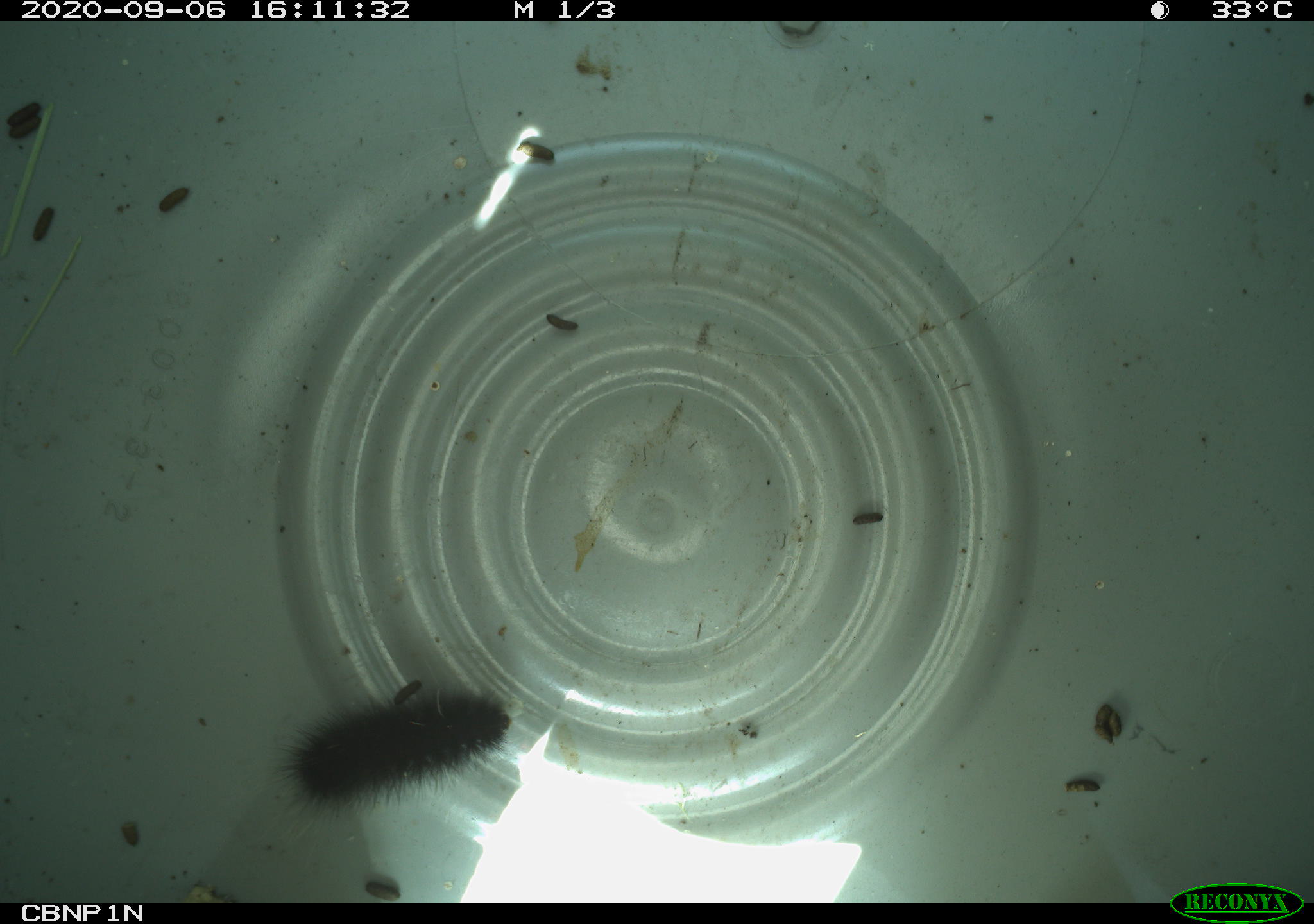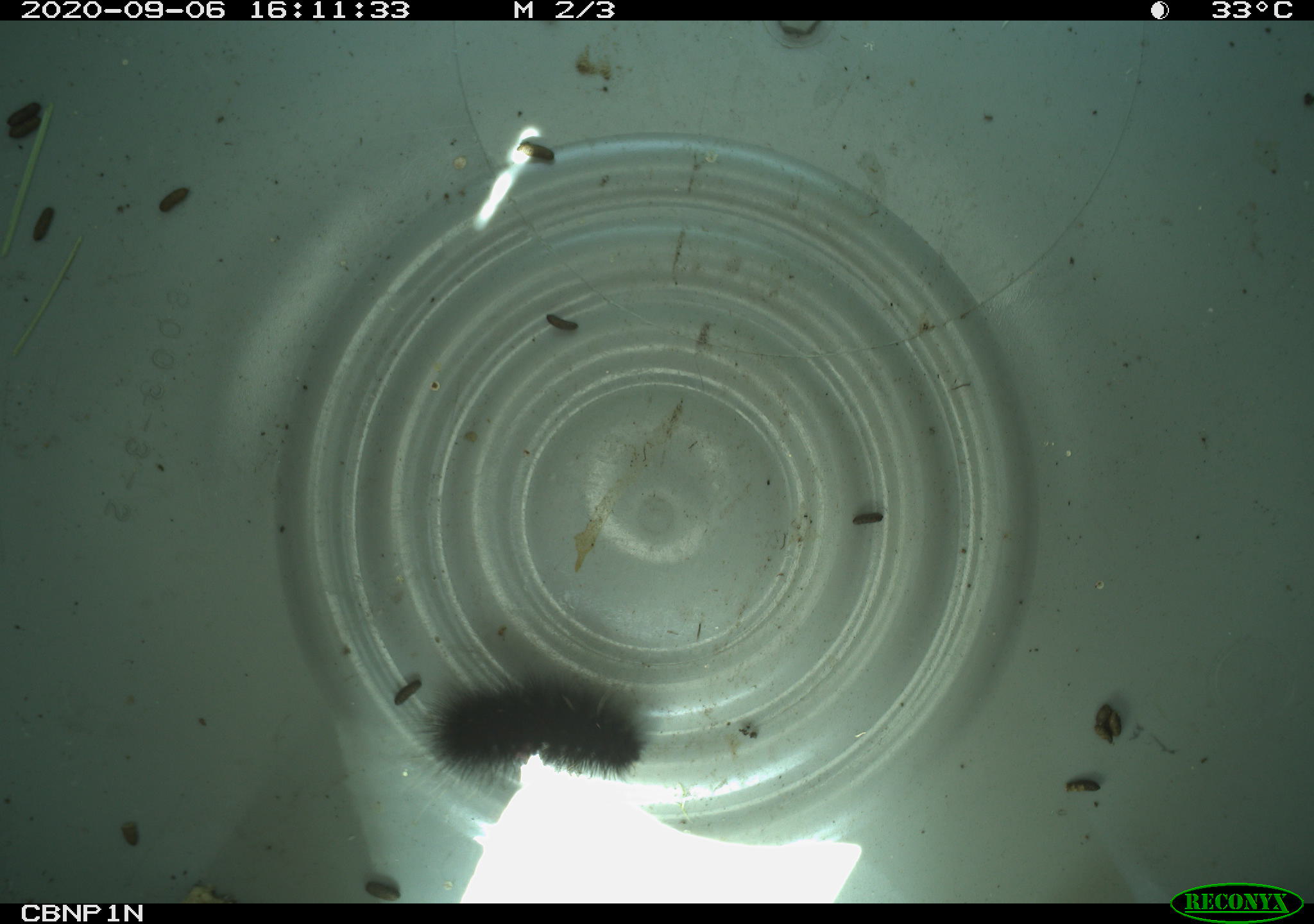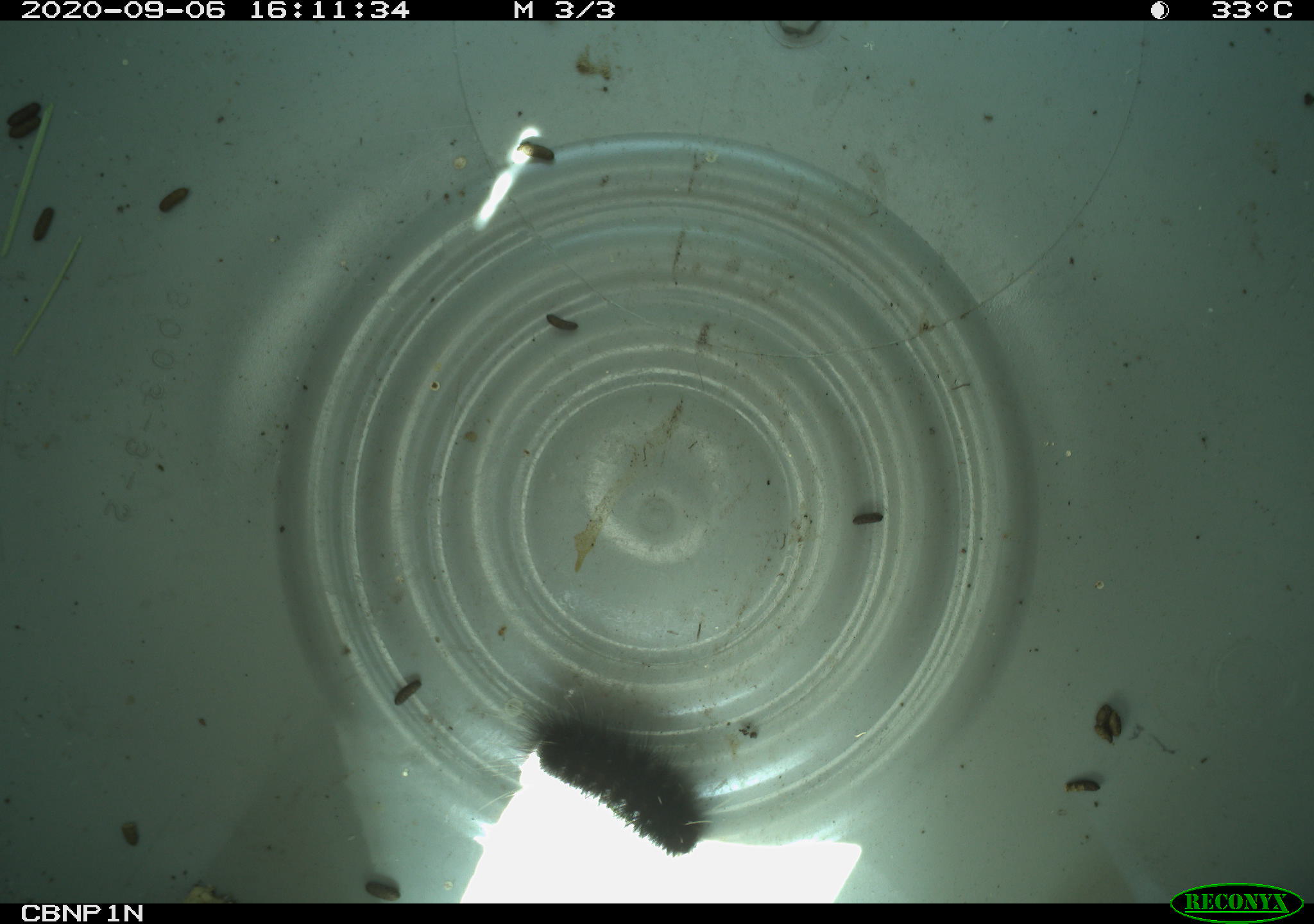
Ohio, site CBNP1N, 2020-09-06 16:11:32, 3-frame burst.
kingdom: Animalia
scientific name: Animalia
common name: animal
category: invertebrate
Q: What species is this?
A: Invertebrate (animal) (Animalia).